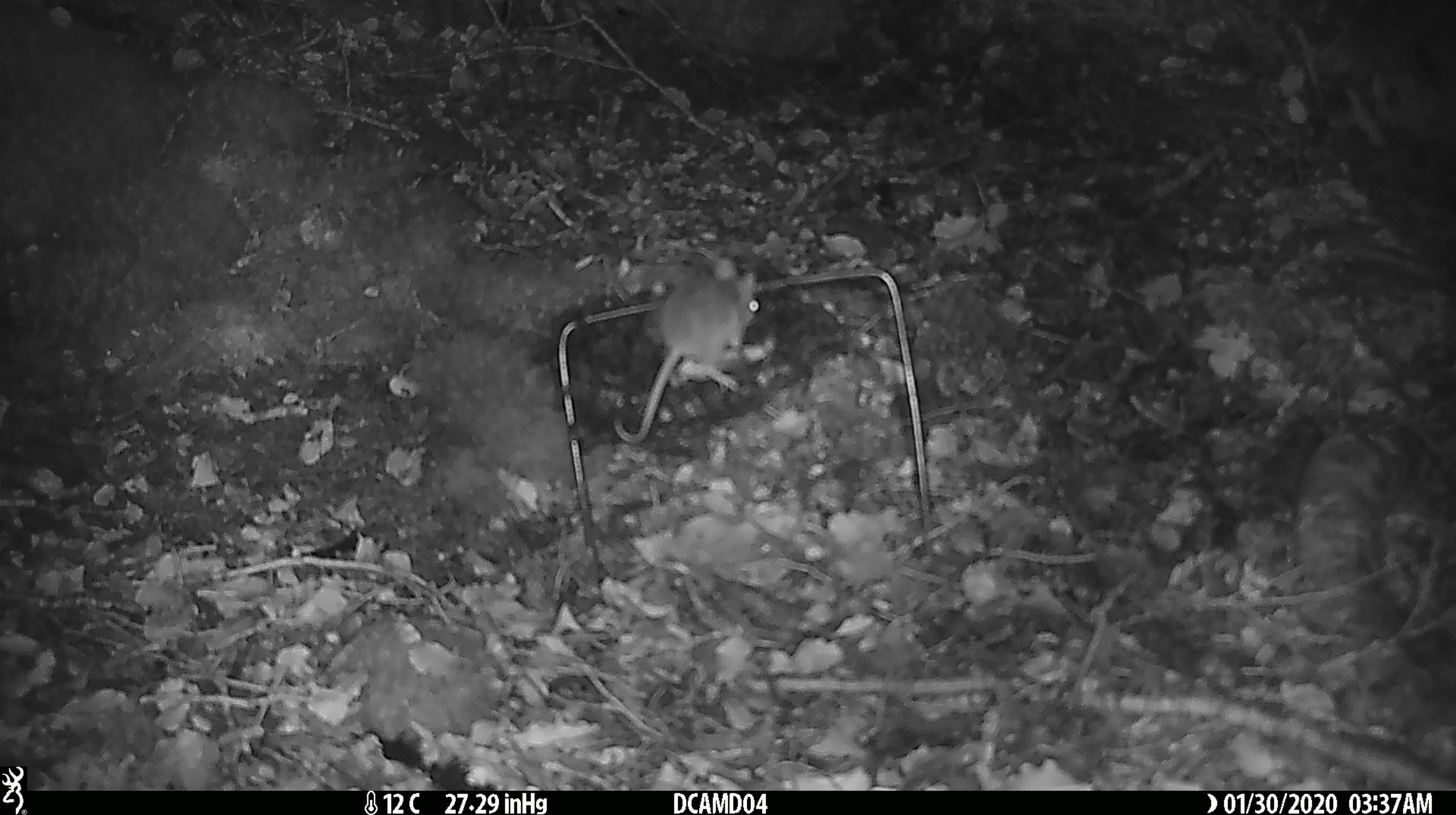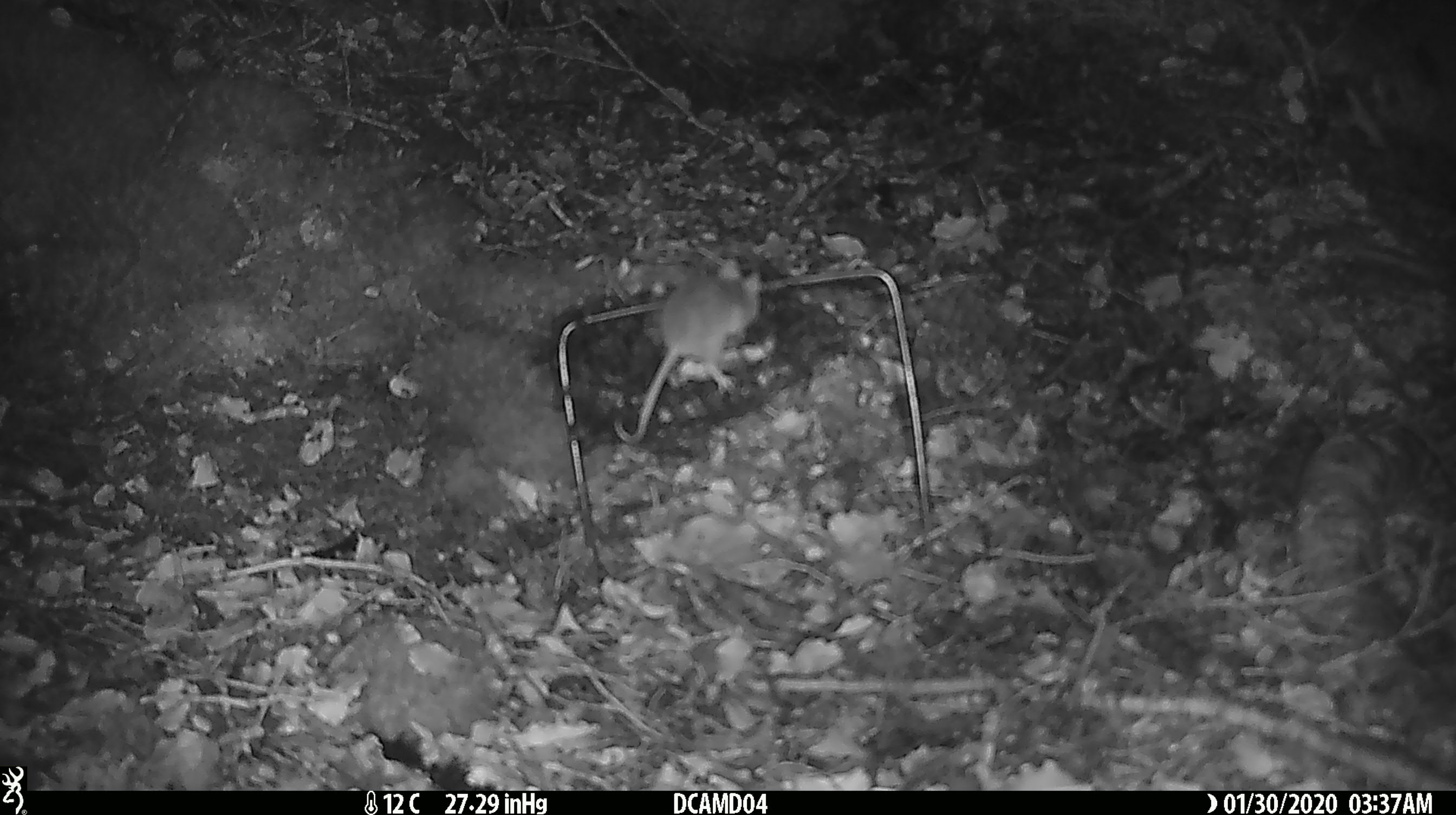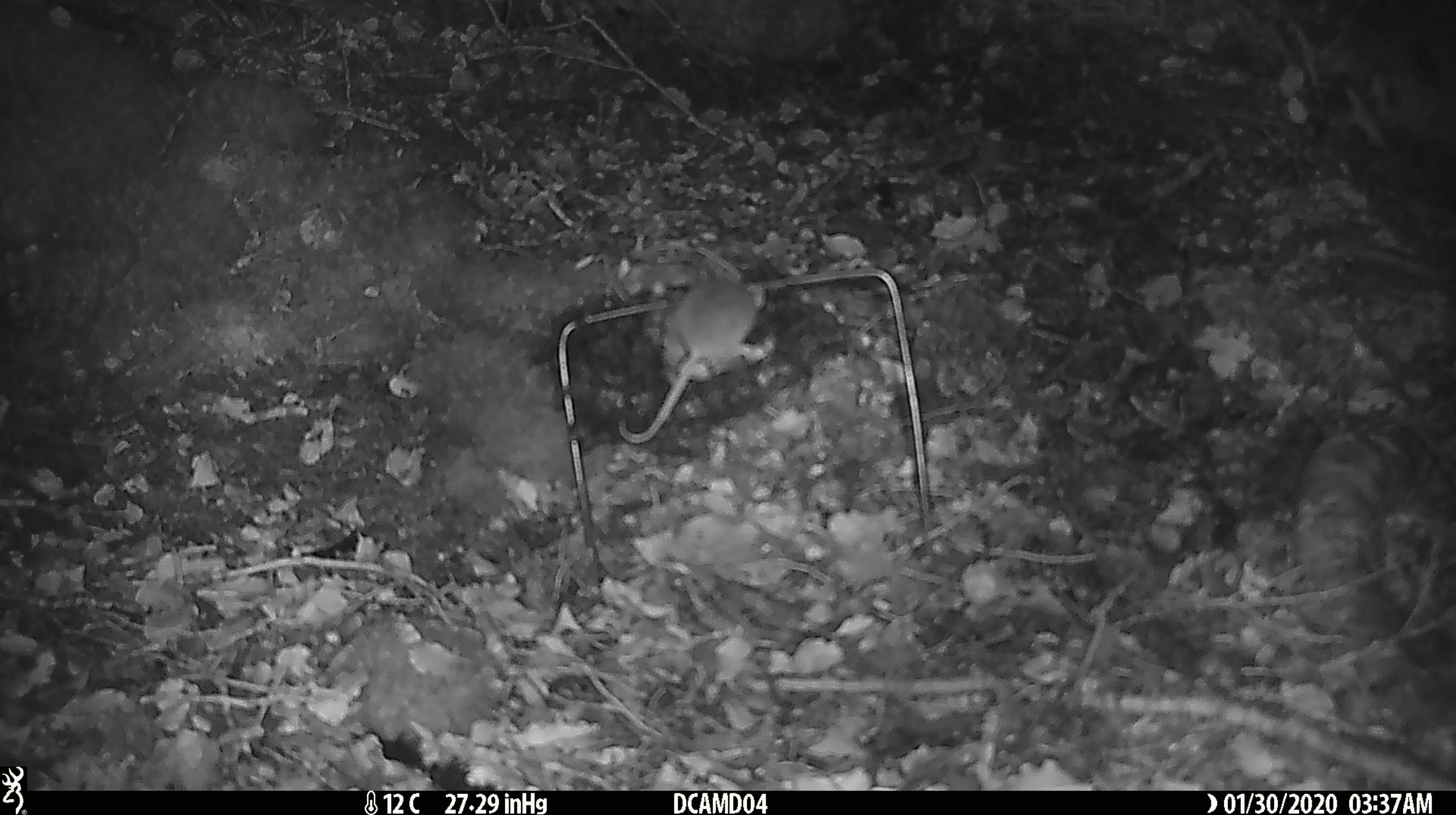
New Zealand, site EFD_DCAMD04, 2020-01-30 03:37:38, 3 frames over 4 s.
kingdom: Animalia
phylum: Chordata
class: Mammalia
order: Rodentia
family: Muridae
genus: Mus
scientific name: Mus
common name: mouse